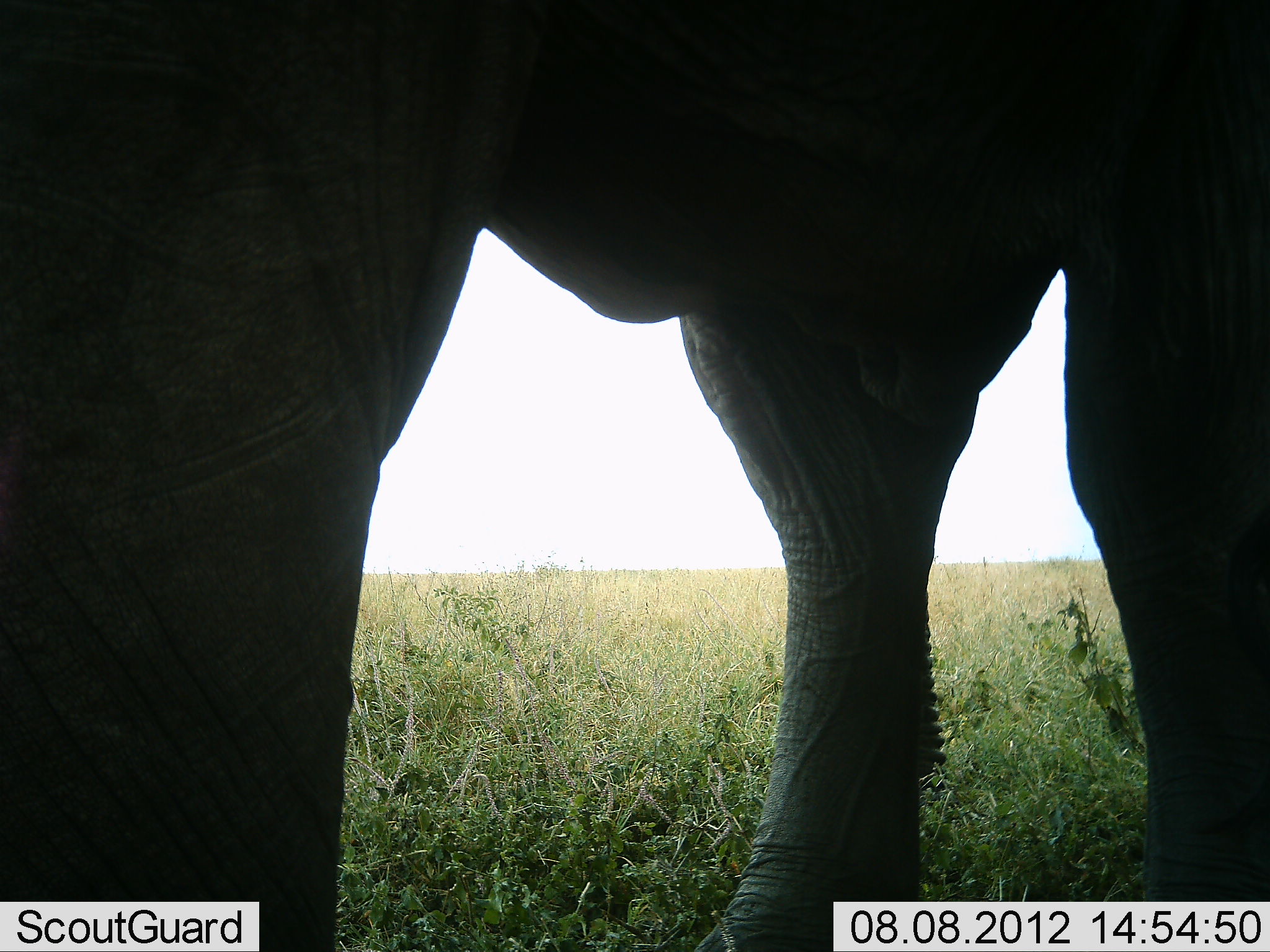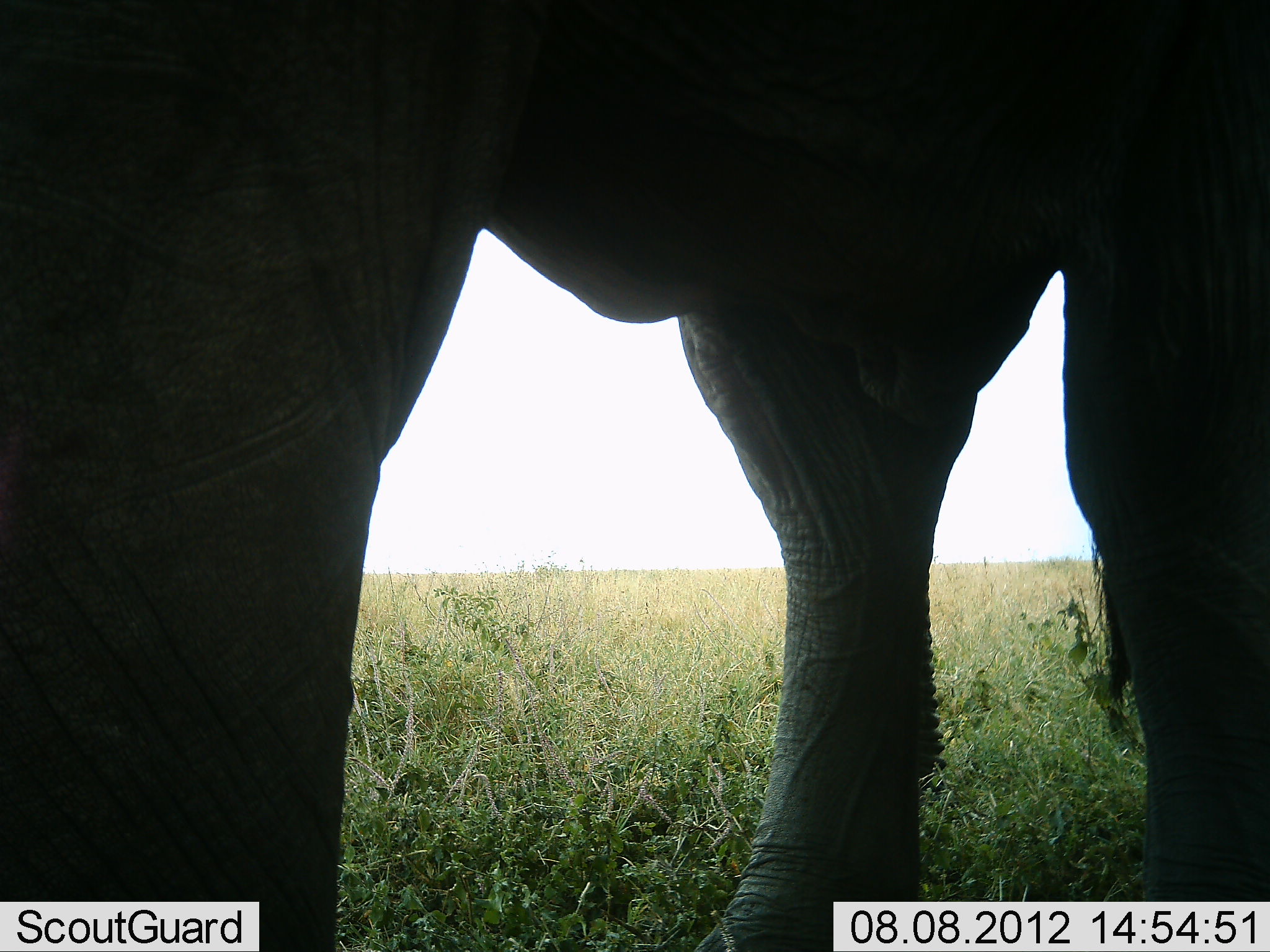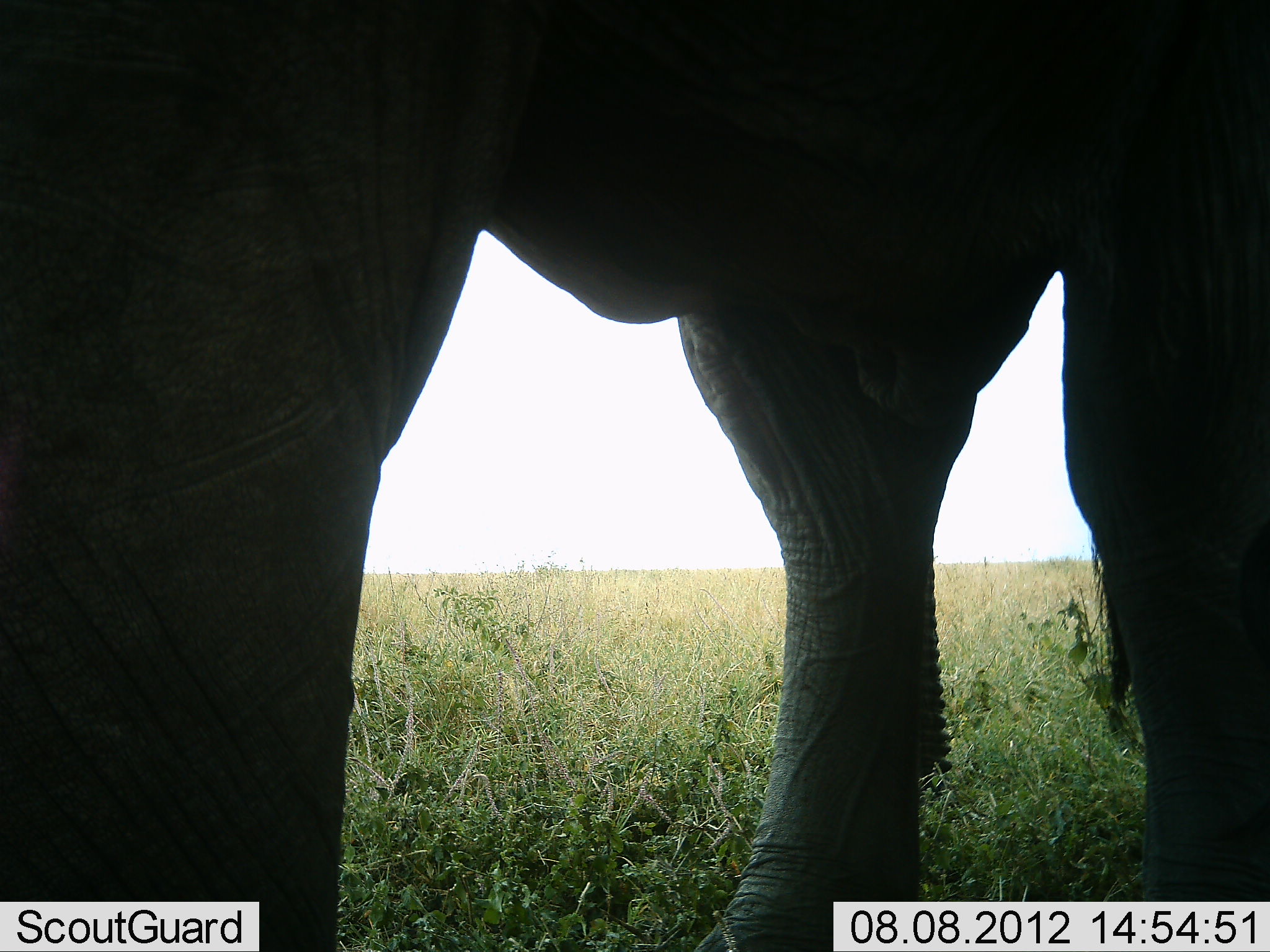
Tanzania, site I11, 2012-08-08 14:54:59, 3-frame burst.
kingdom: Animalia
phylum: Chordata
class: Mammalia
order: Proboscidea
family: Elephantidae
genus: Loxodonta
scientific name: Loxodonta africana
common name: african bush elephant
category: elephant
Elephant (african bush elephant) (Loxodonta africana), count 1. Behavior (volunteer vote fractions): standing 100%, resting 0%, moving 0%, interacting 0%. Young present (vote fraction): 0%. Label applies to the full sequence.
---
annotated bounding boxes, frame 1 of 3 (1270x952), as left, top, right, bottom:
animal: 1, 2, 1269, 952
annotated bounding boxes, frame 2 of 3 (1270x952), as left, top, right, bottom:
animal: 1, 2, 1269, 952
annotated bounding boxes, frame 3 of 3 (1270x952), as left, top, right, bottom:
animal: 0, 0, 1270, 952